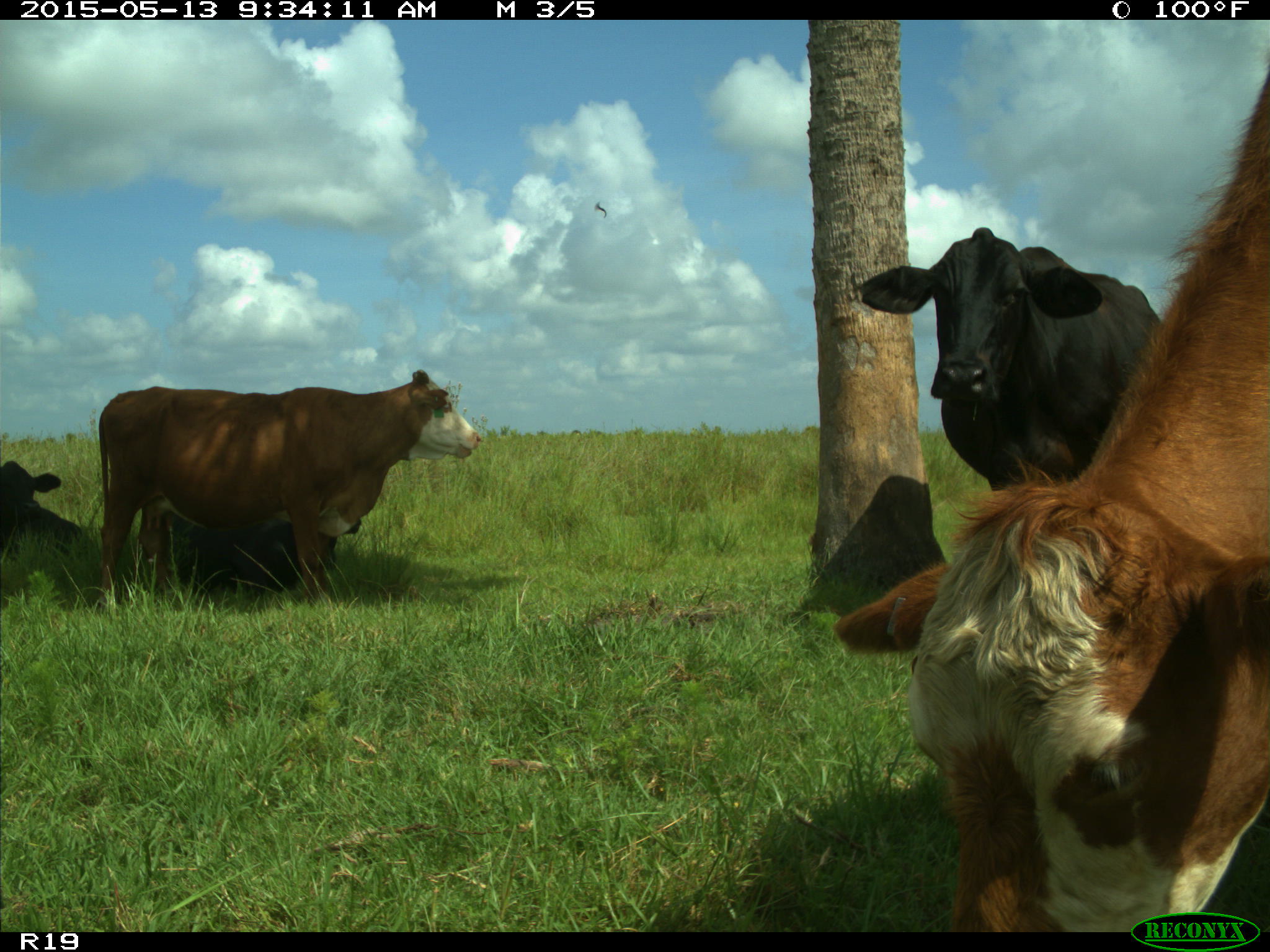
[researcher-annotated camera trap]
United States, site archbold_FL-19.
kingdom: Animalia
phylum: Chordata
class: Mammalia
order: Artiodactyla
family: Bovidae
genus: Bos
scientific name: Bos taurus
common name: domestic cow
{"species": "Bos taurus (domestic cow)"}